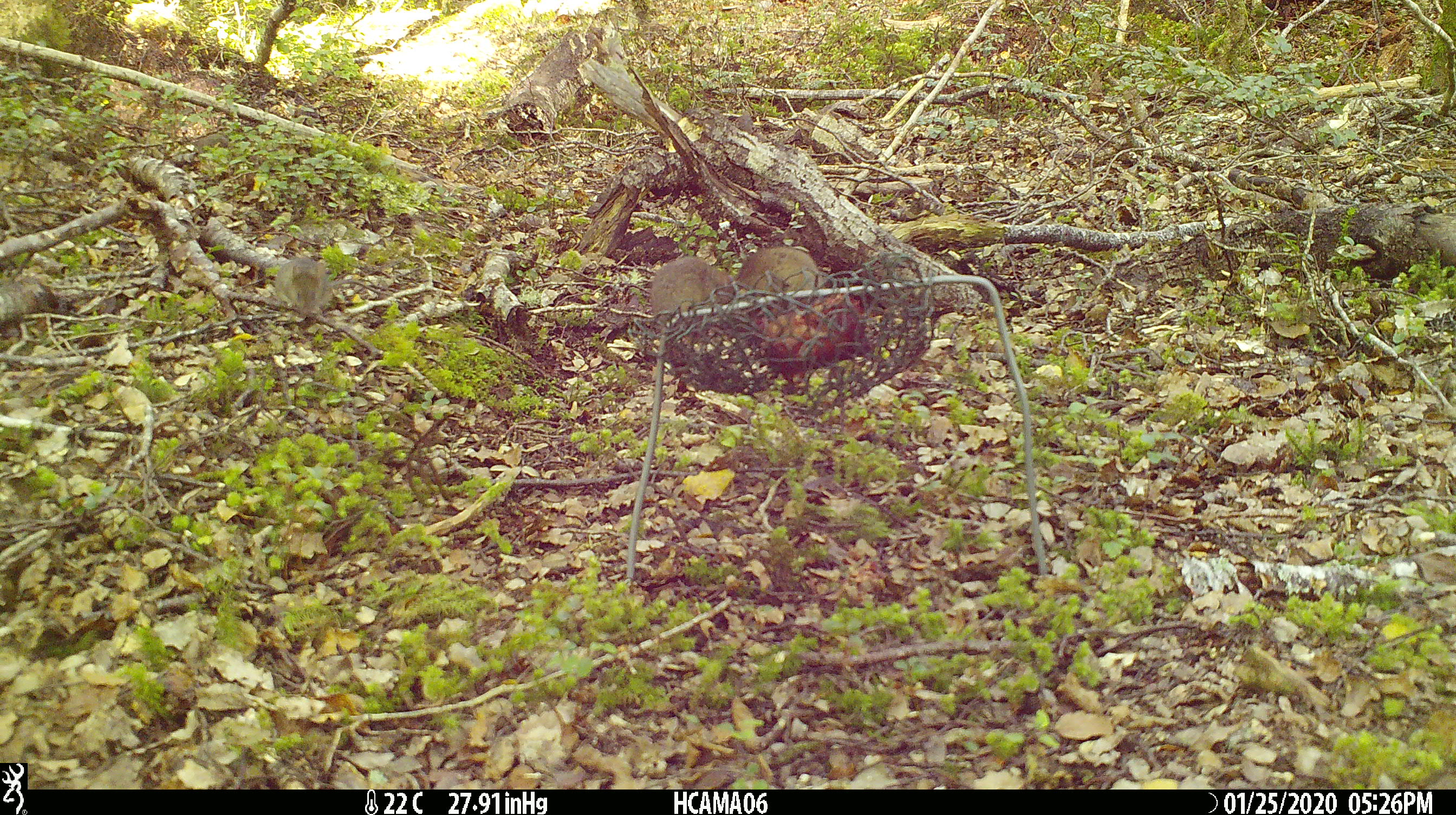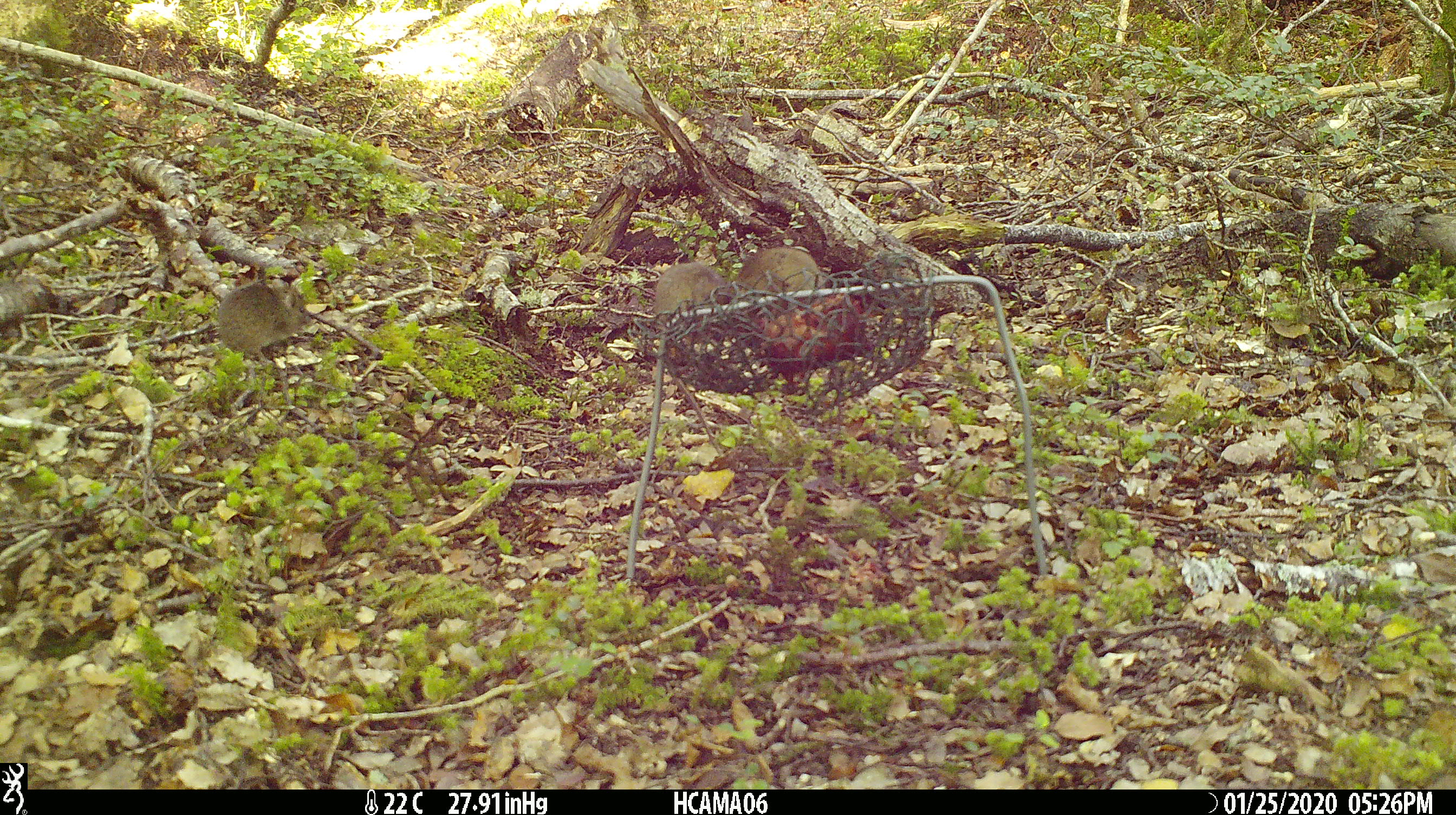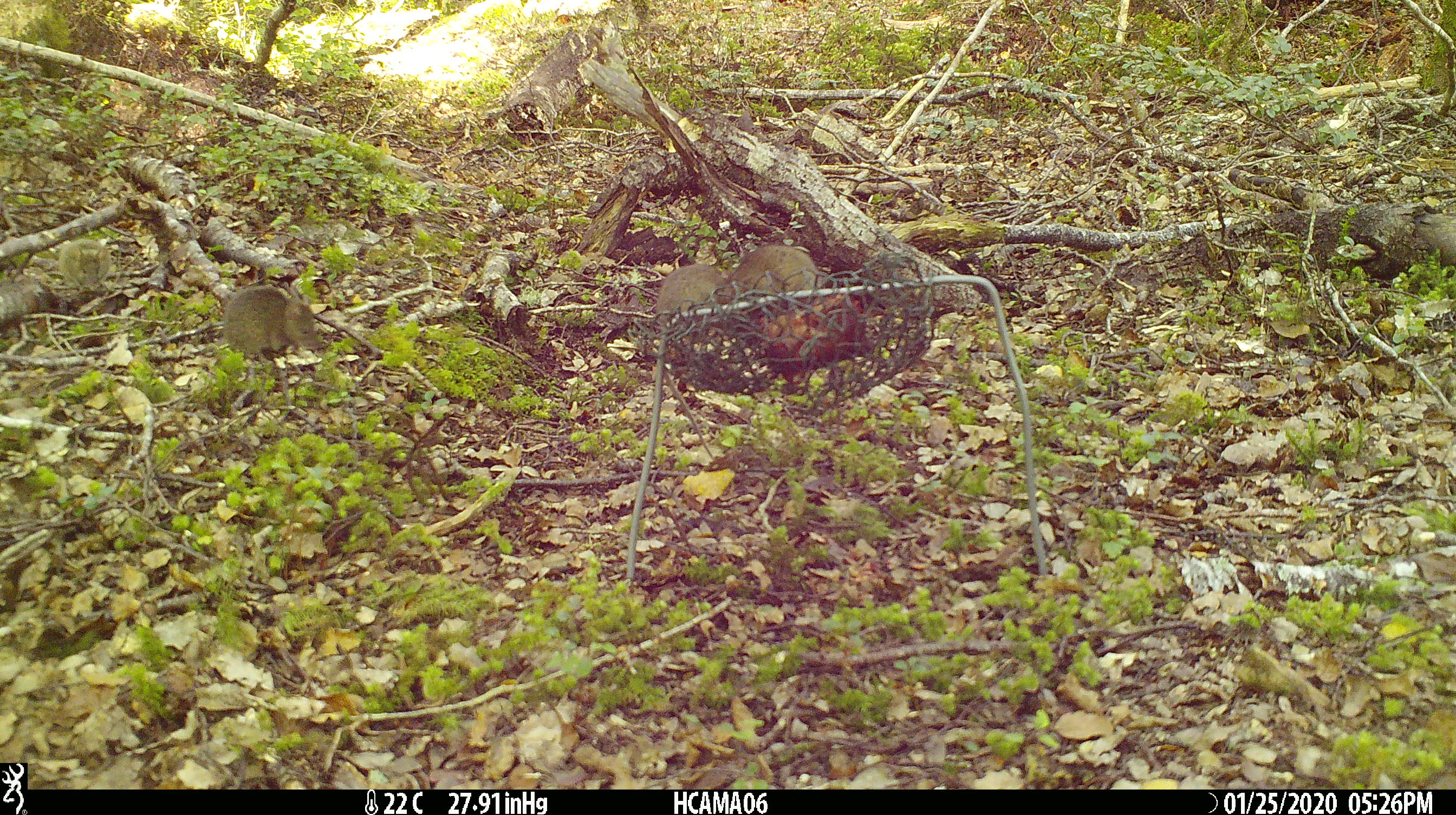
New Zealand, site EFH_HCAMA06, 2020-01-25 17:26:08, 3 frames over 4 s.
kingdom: Animalia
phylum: Chordata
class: Mammalia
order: Rodentia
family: Muridae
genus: Mus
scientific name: Mus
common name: mouse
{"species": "mouse (Mus)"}